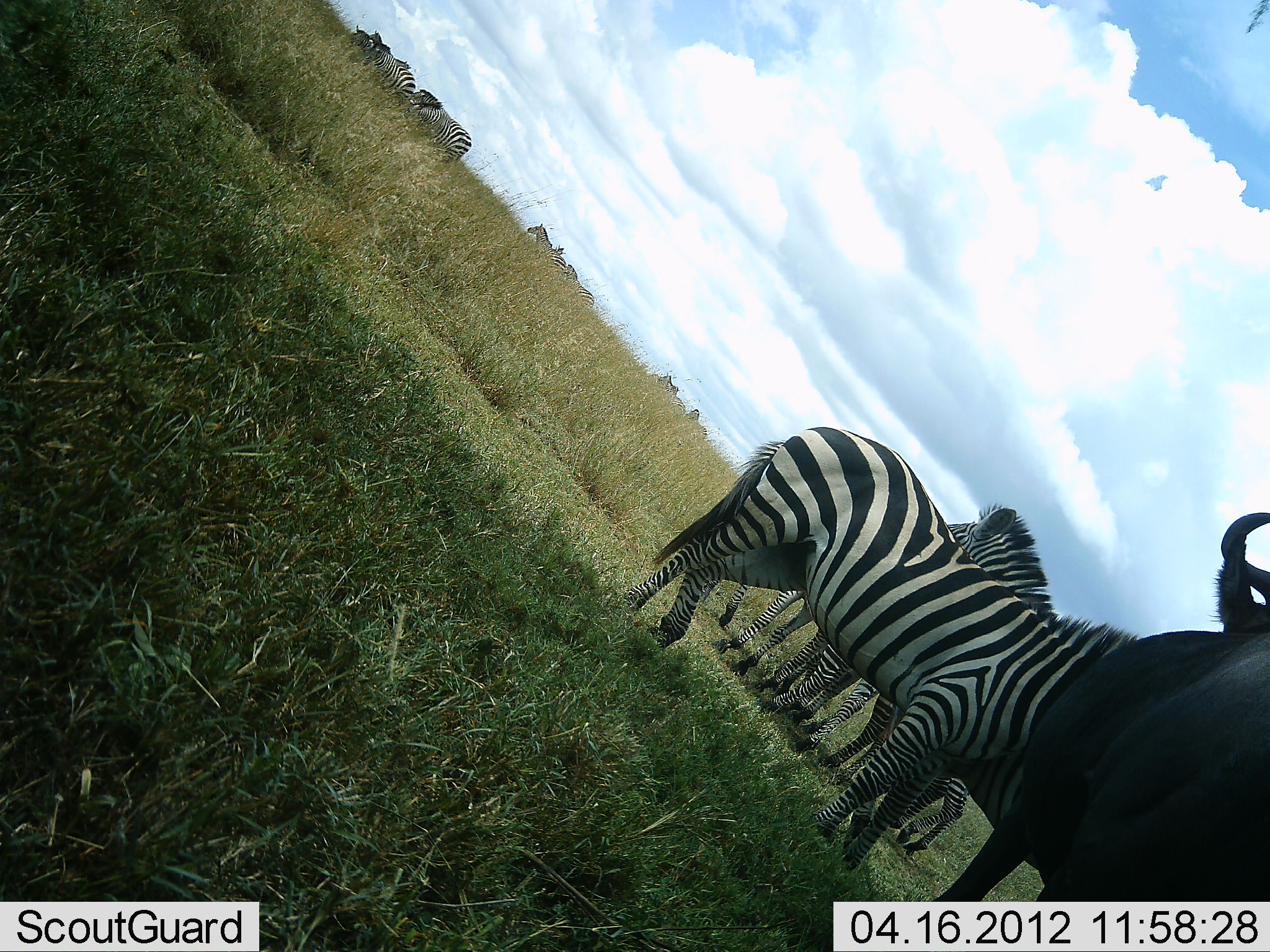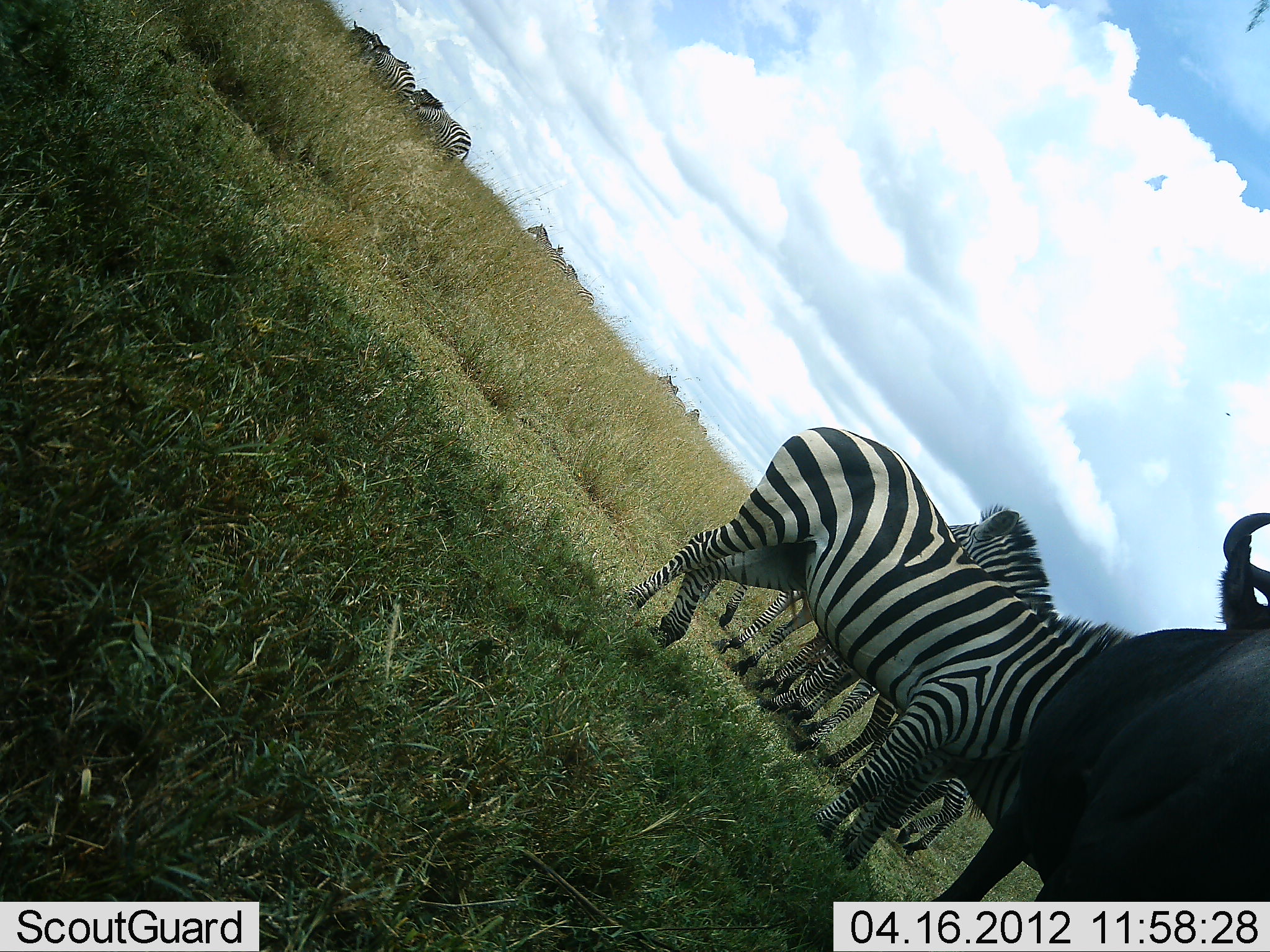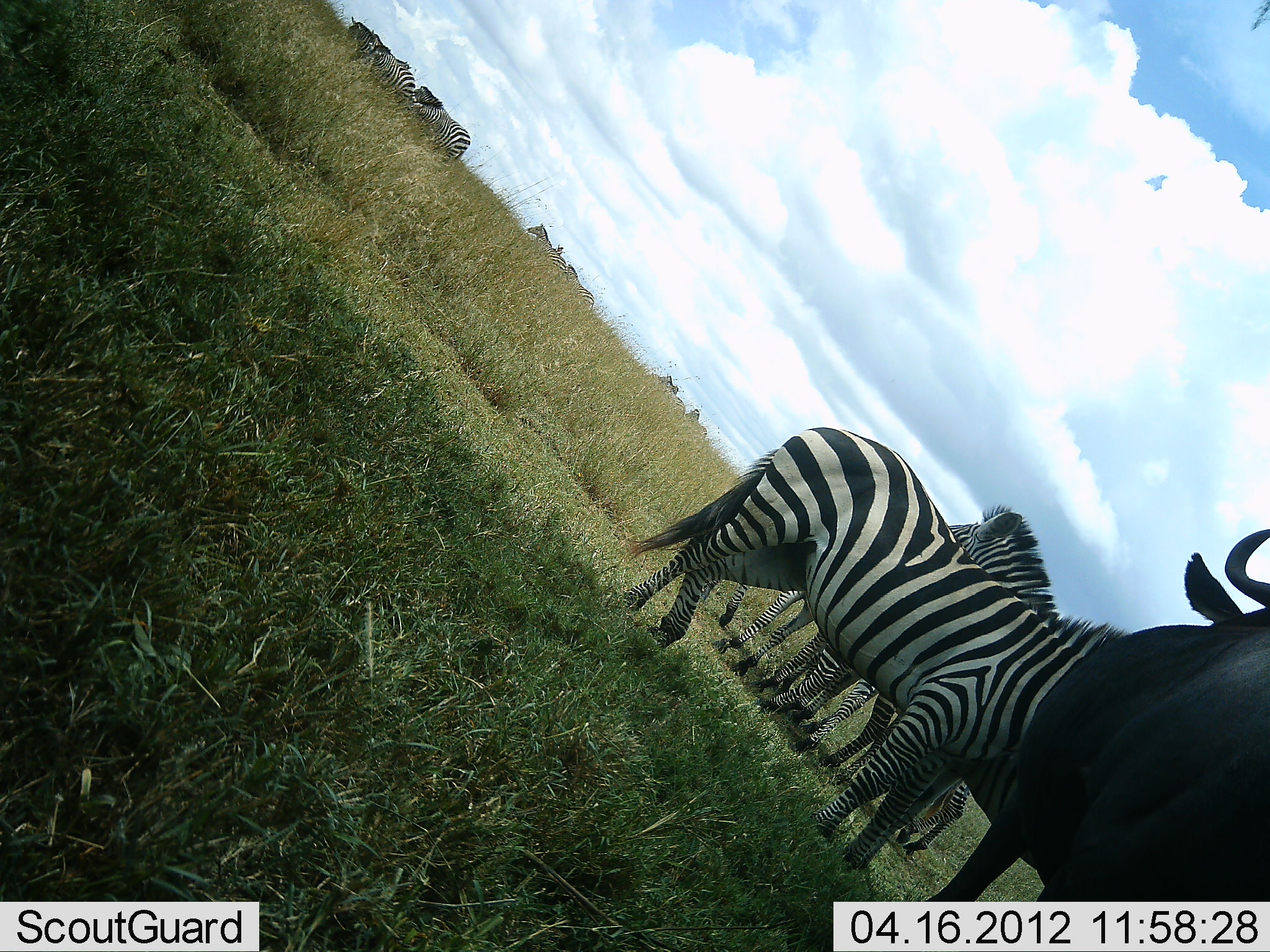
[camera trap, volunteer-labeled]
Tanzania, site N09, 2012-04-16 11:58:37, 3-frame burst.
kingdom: Animalia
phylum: Chordata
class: Mammalia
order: Artiodactyla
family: Bovidae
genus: Connochaetes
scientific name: Connochaetes taurinus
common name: blue wildebeest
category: wildebeest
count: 1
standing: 93%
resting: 0%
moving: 0%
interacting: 0%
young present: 0%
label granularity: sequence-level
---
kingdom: Animalia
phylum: Chordata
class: Mammalia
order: Perissodactyla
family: Equidae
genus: Equus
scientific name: Equus quagga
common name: plains zebra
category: zebra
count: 10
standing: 84%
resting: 11%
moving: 0%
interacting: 16%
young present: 0%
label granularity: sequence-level